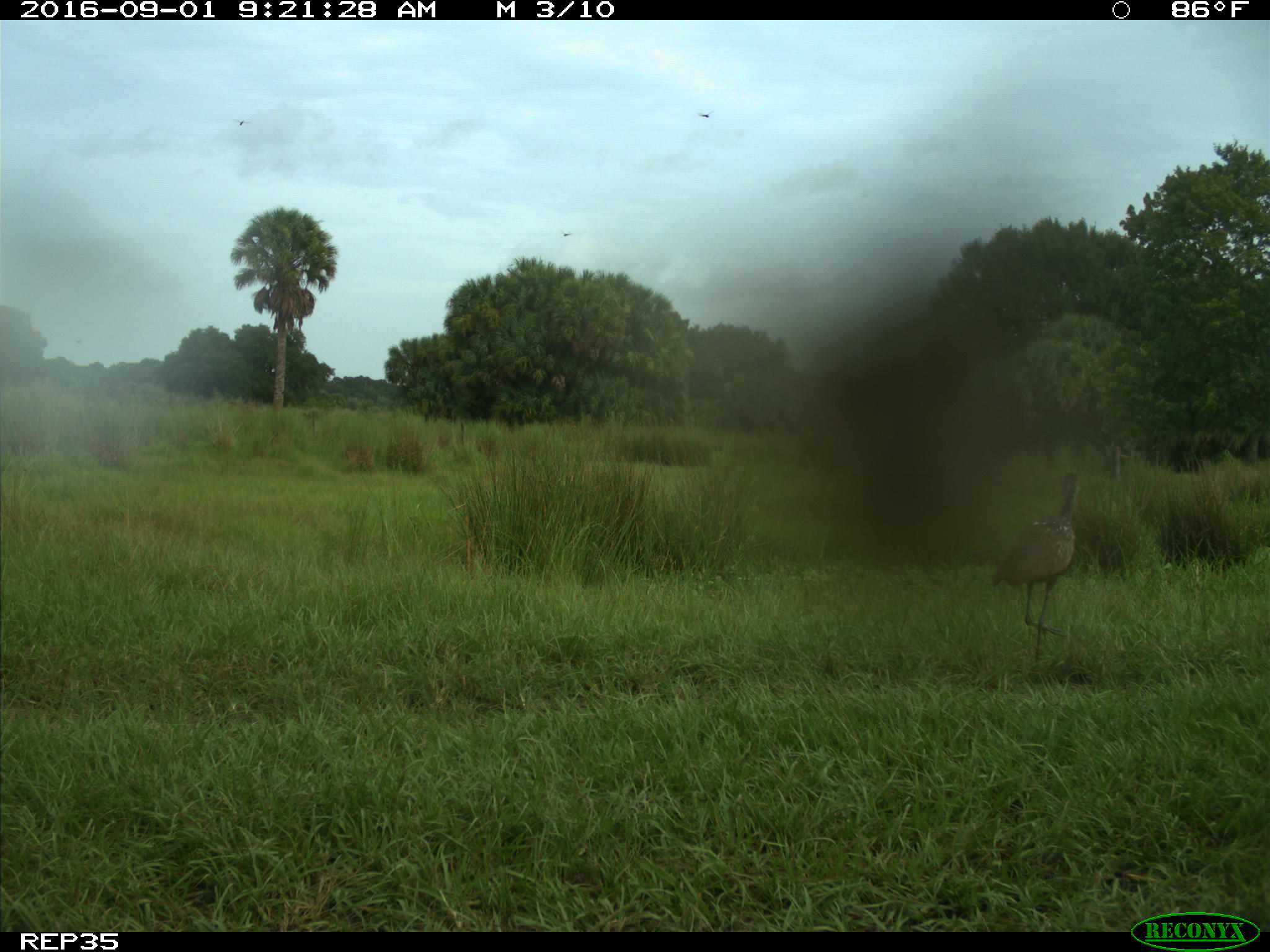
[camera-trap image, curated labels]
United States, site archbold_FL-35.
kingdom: Animalia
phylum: Chordata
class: Aves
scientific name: Aves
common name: birds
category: unidentified bird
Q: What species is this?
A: Unidentified bird (birds) (Aves).